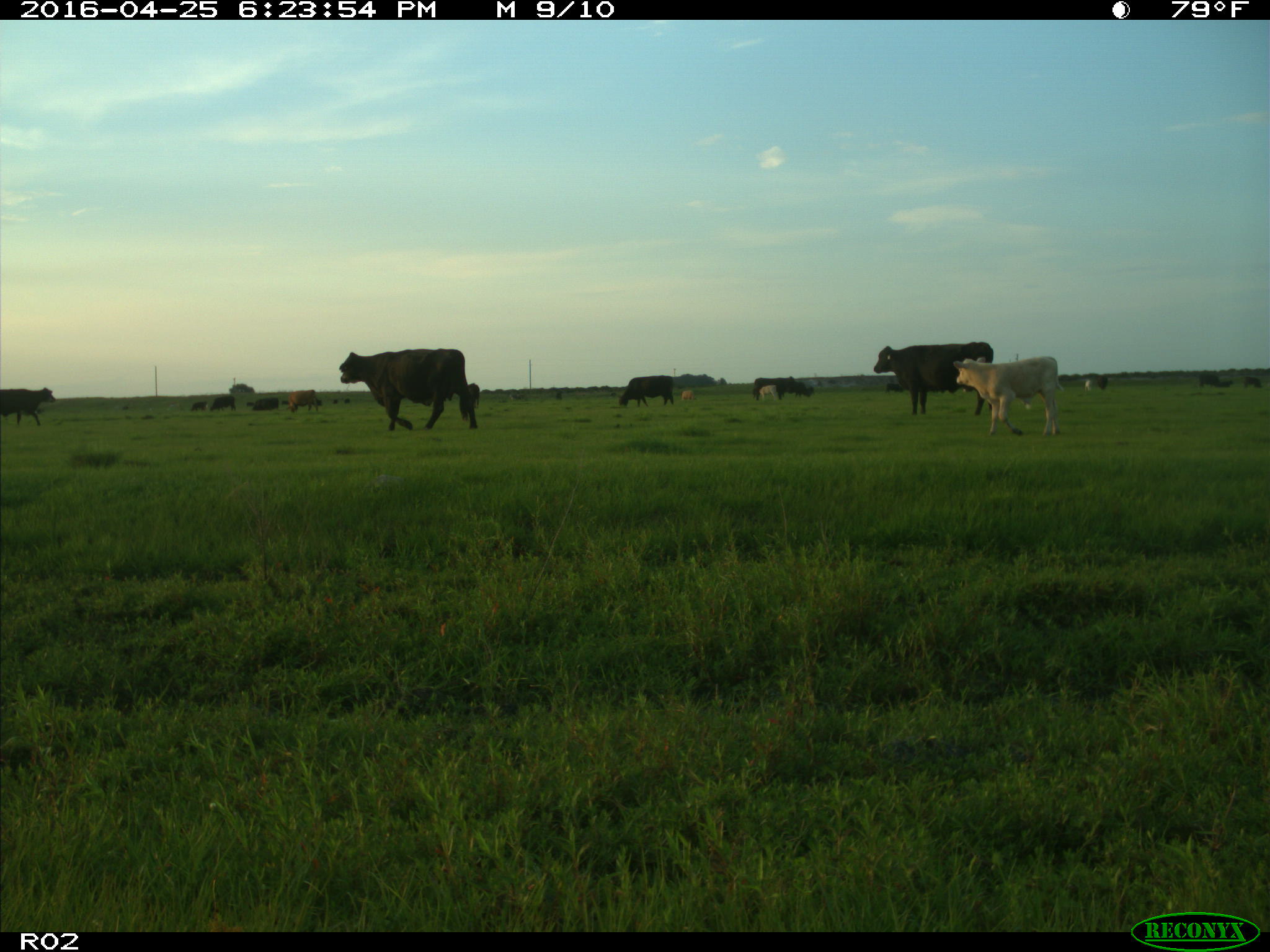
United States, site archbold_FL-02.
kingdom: Animalia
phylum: Chordata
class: Mammalia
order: Artiodactyla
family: Bovidae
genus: Bos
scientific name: Bos taurus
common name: domestic cow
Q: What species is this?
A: Bos taurus (domestic cow).